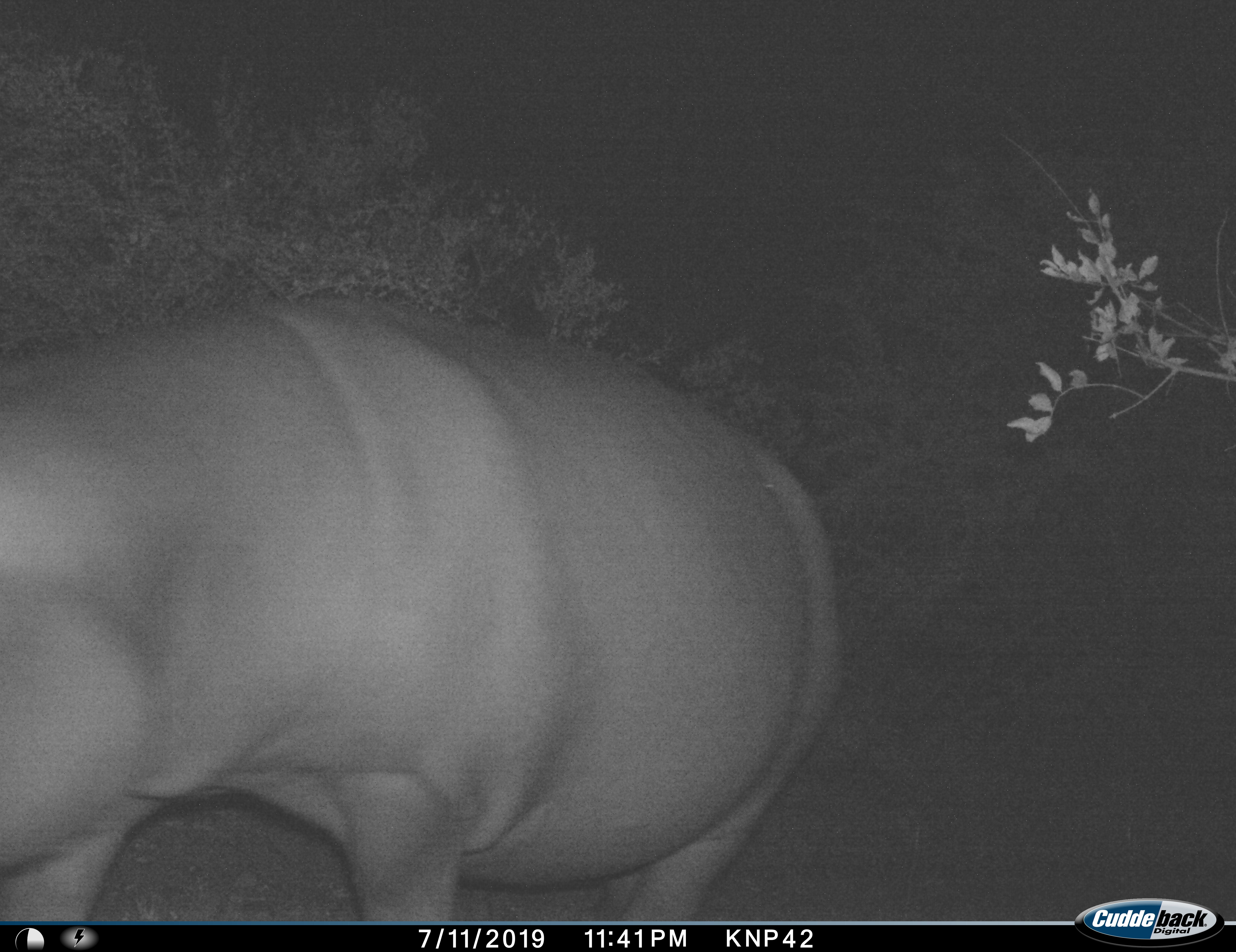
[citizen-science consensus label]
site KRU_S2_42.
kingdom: Animalia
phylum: Chordata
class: Mammalia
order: Artiodactyla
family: Hippopotamidae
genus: Hippopotamus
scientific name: Hippopotamus amphibius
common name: hippopotamus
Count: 1.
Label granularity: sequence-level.